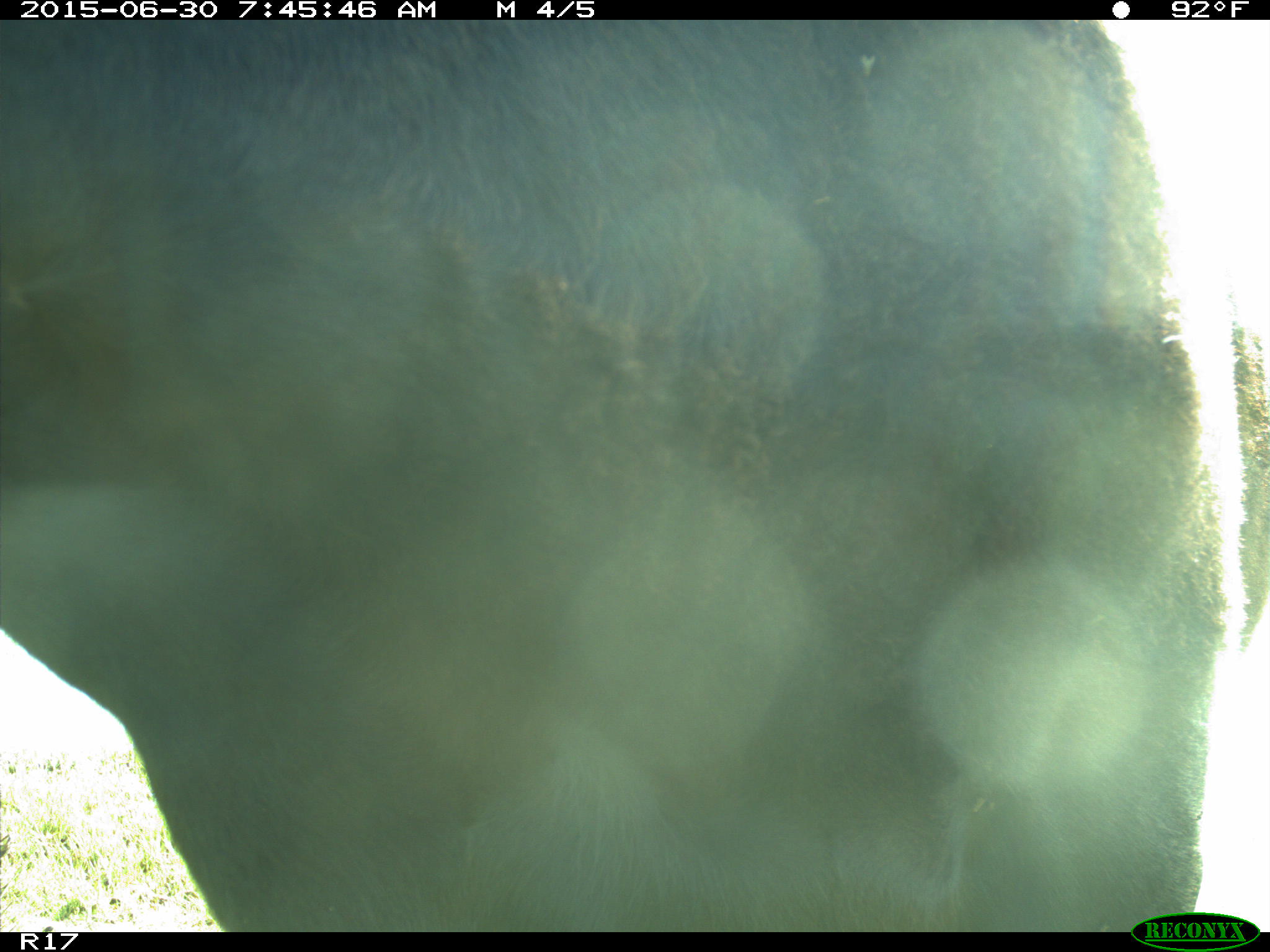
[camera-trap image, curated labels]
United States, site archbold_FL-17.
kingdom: Animalia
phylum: Chordata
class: Mammalia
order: Artiodactyla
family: Bovidae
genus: Bos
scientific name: Bos taurus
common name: domestic cow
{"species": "Bos taurus (domestic cow)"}